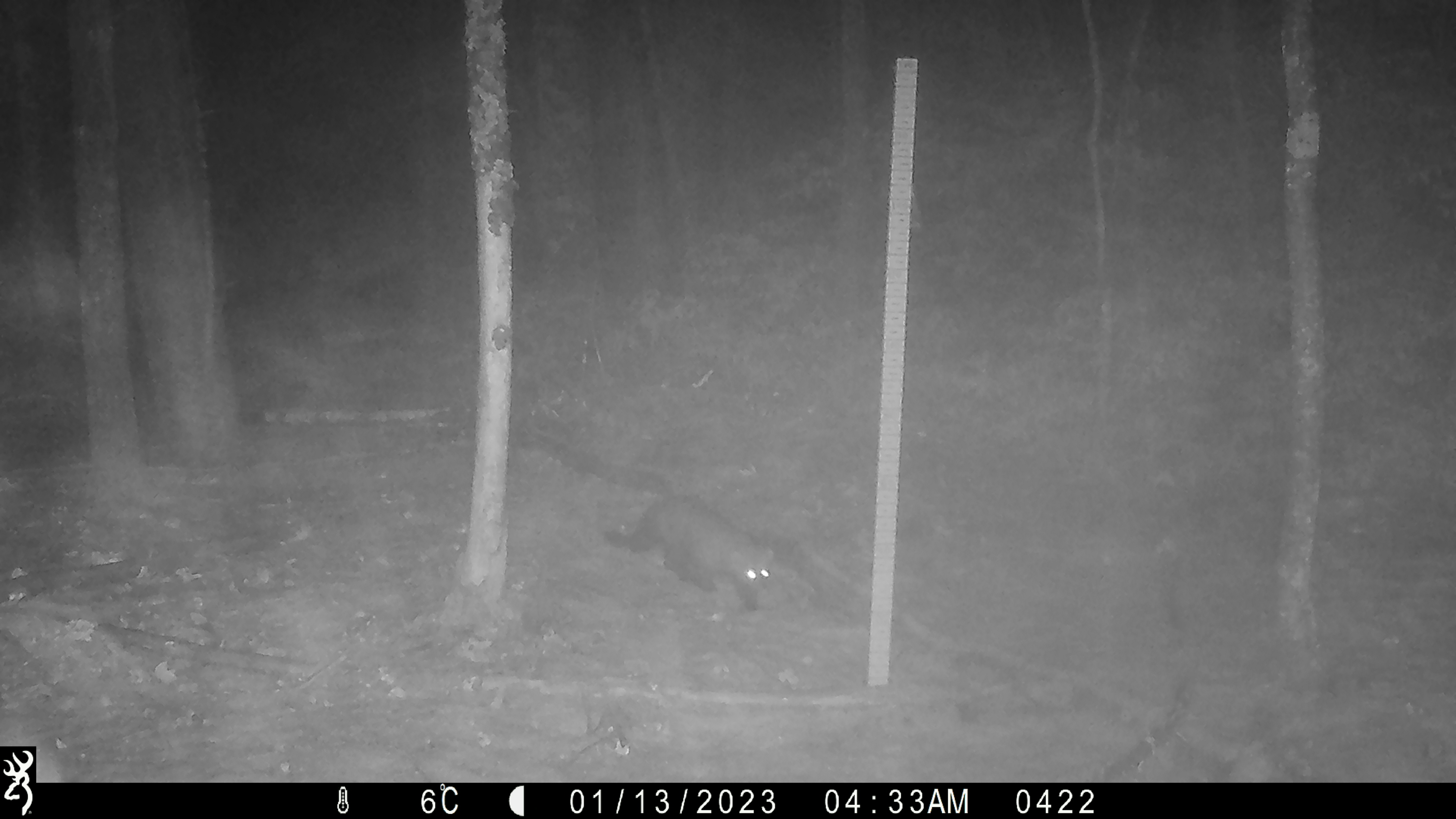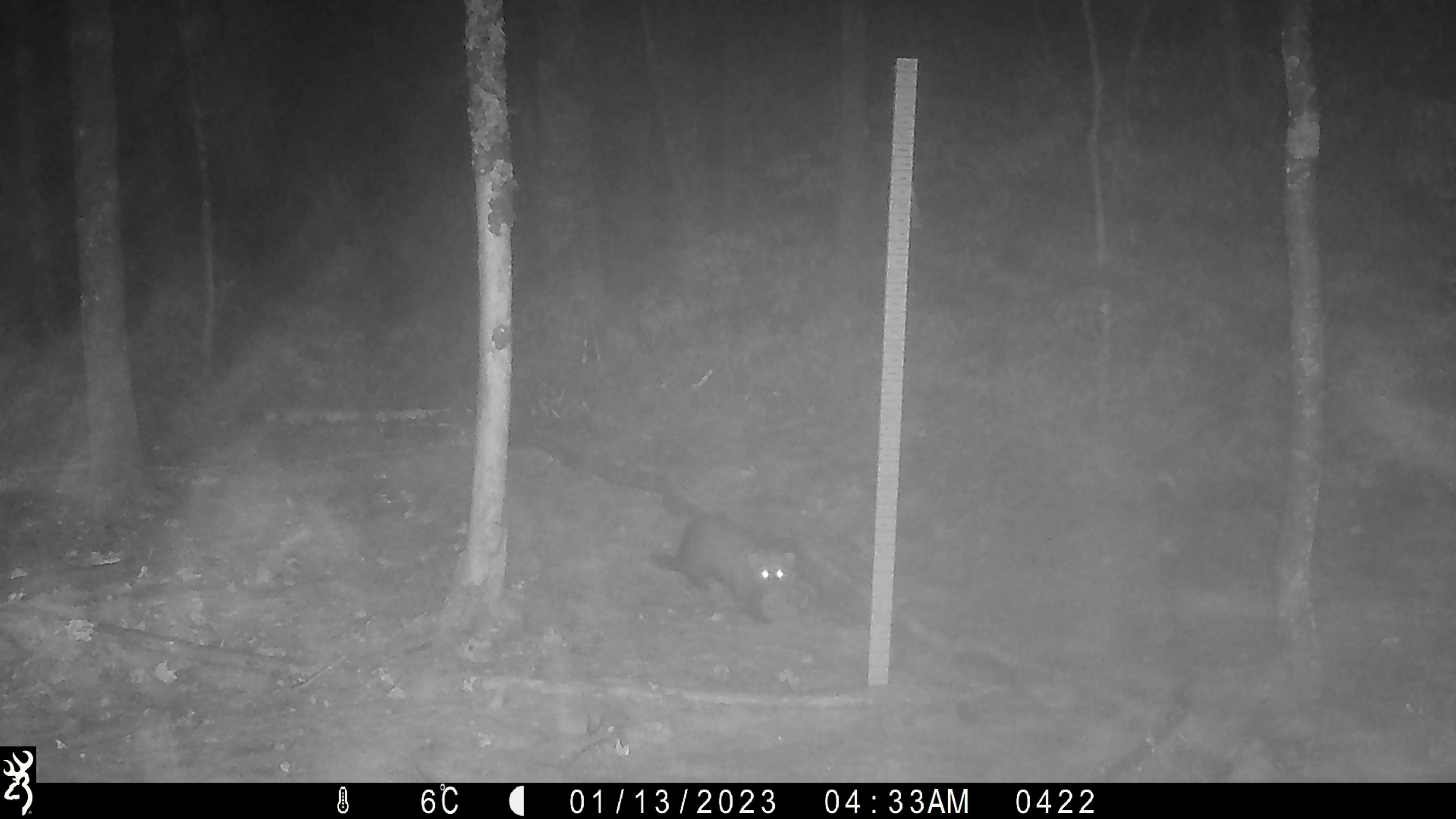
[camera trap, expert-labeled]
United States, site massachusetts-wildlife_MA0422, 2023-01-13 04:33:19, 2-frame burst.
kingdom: Animalia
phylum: Chordata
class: Mammalia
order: Carnivora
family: Mustelidae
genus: Pekania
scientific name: Pekania pennanti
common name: fisher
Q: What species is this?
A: Fisher (Pekania pennanti).